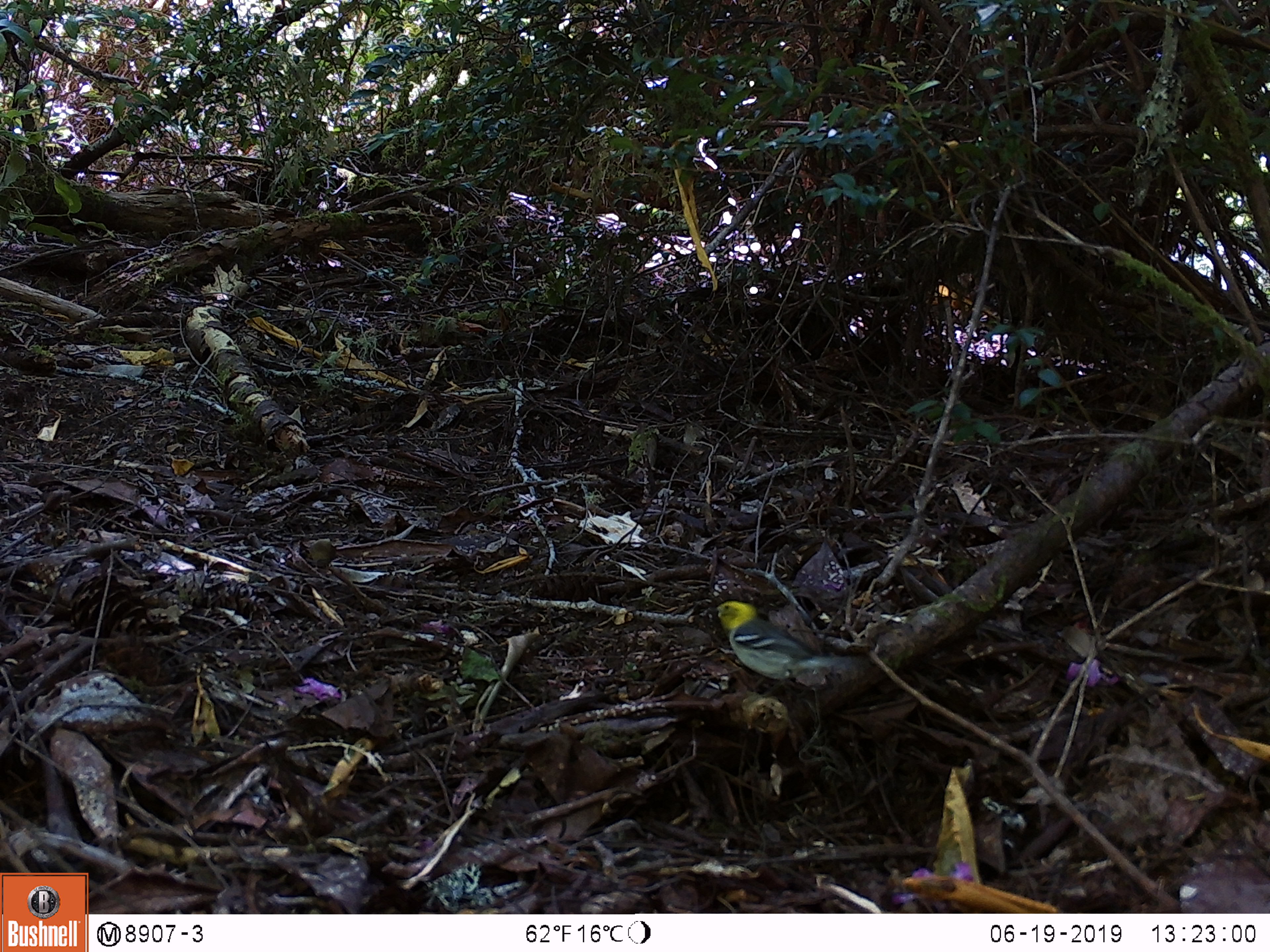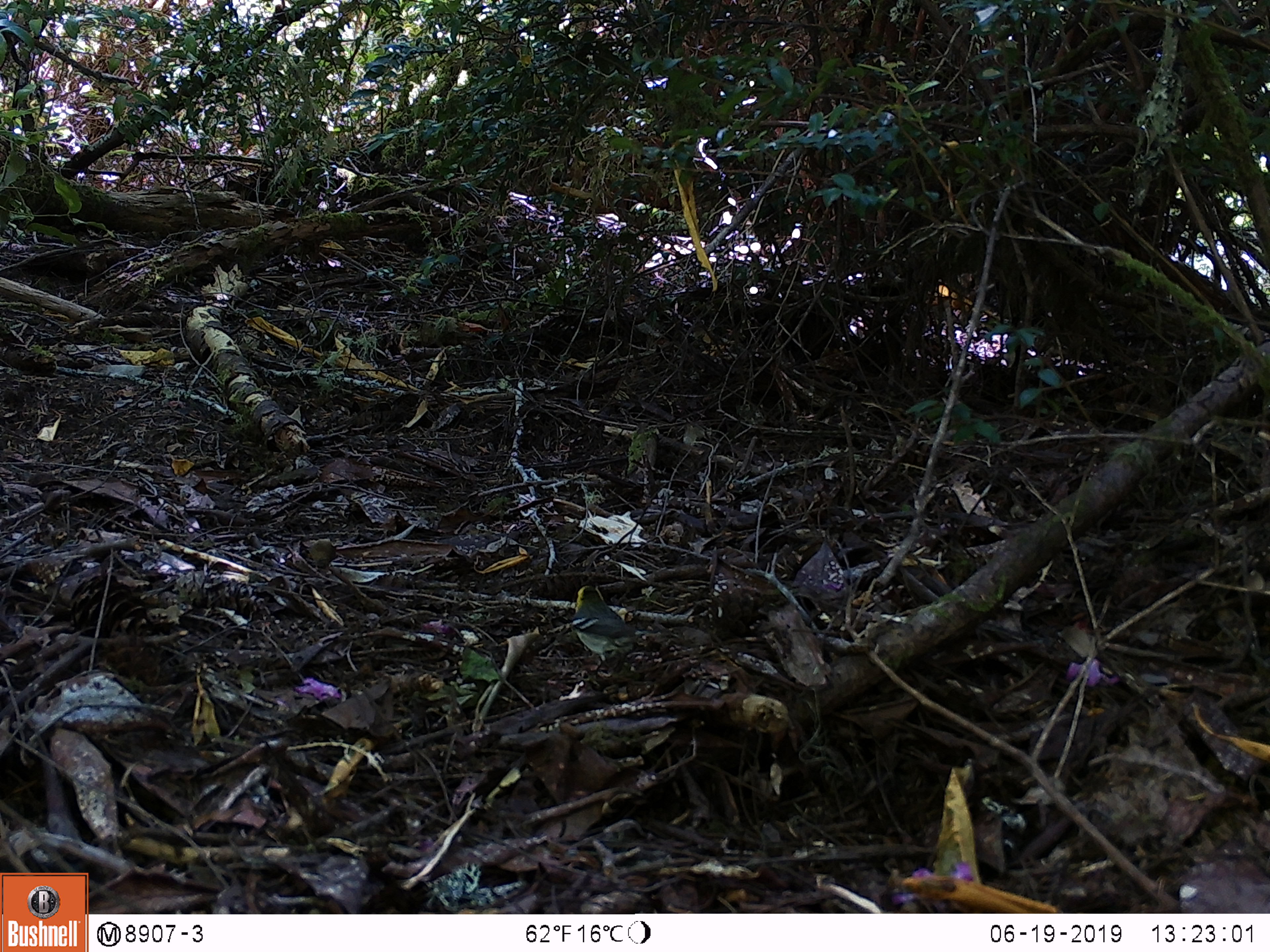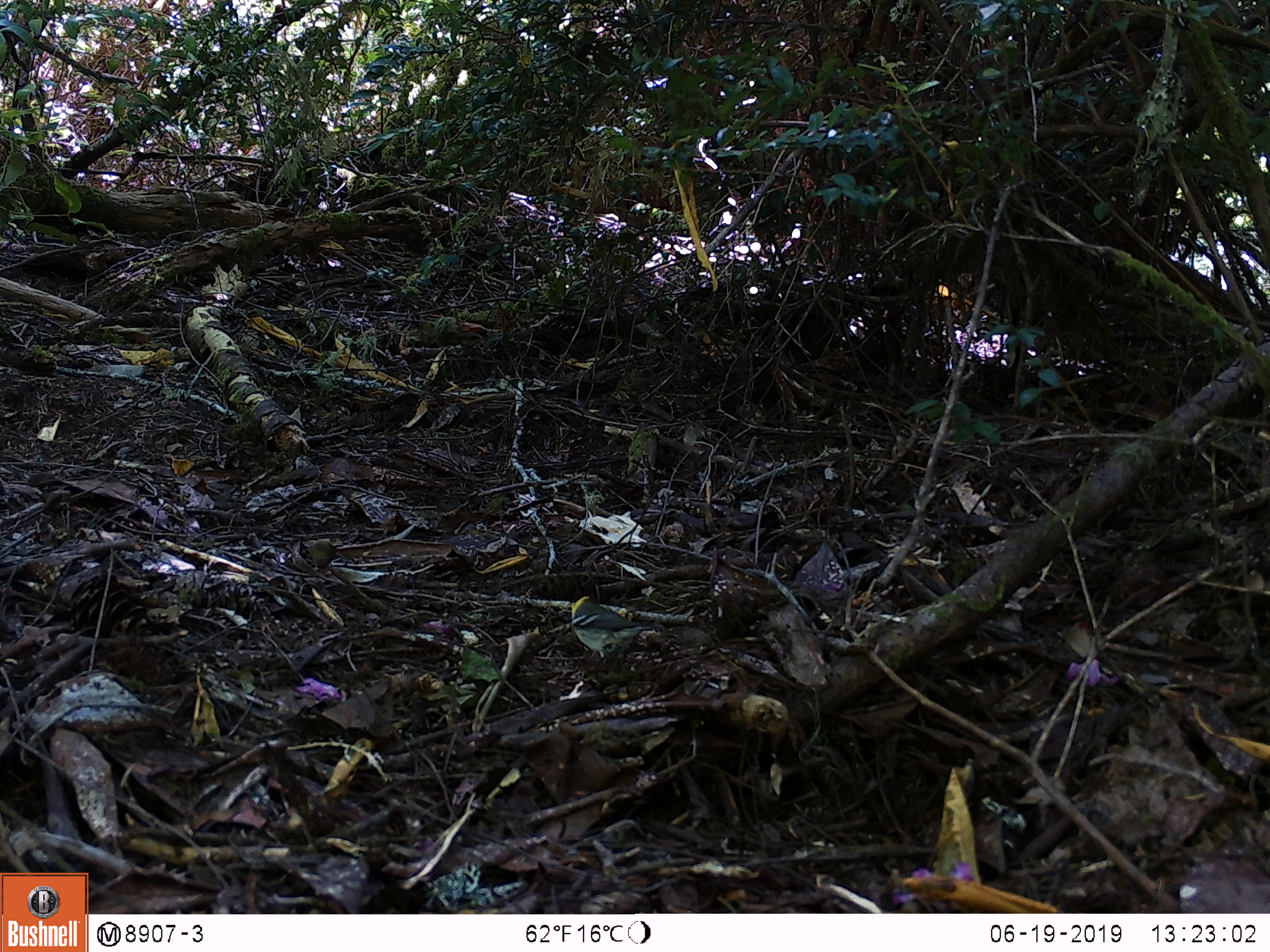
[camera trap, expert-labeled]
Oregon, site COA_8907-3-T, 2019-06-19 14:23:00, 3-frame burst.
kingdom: Animalia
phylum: Chordata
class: Aves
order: Passeriformes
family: Parulidae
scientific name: Parulidae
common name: new world warblers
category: parulidae family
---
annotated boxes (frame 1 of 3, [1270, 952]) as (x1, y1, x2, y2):
parulidae family: (712, 590, 883, 715)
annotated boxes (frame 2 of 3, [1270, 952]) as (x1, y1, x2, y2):
parulidae family: (546, 579, 691, 685)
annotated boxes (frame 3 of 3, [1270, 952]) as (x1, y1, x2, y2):
parulidae family: (554, 585, 667, 674)